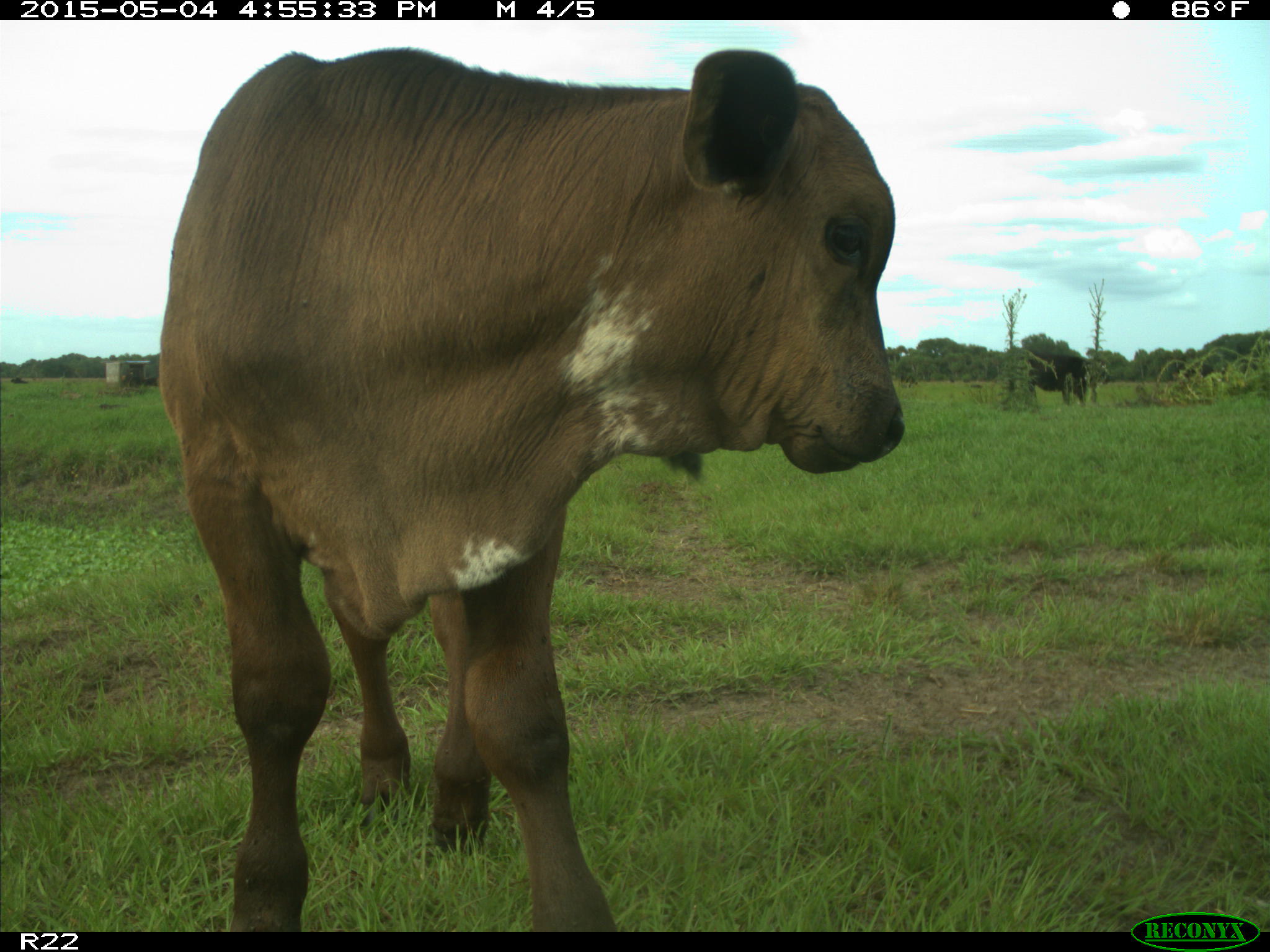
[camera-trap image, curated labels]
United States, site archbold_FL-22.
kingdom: Animalia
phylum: Chordata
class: Mammalia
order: Artiodactyla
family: Bovidae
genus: Bos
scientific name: Bos taurus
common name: domestic cow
Bos taurus (domestic cow).